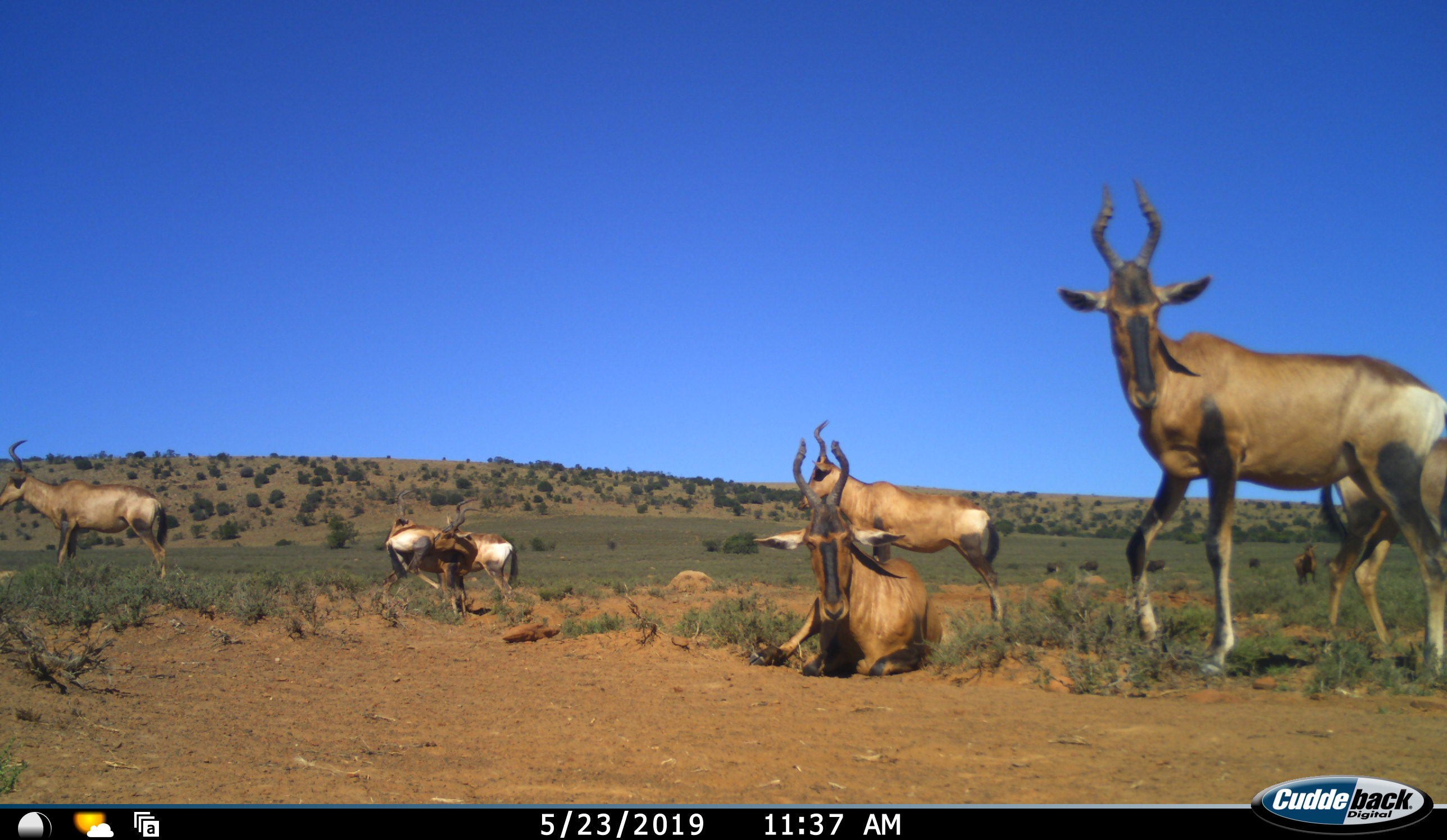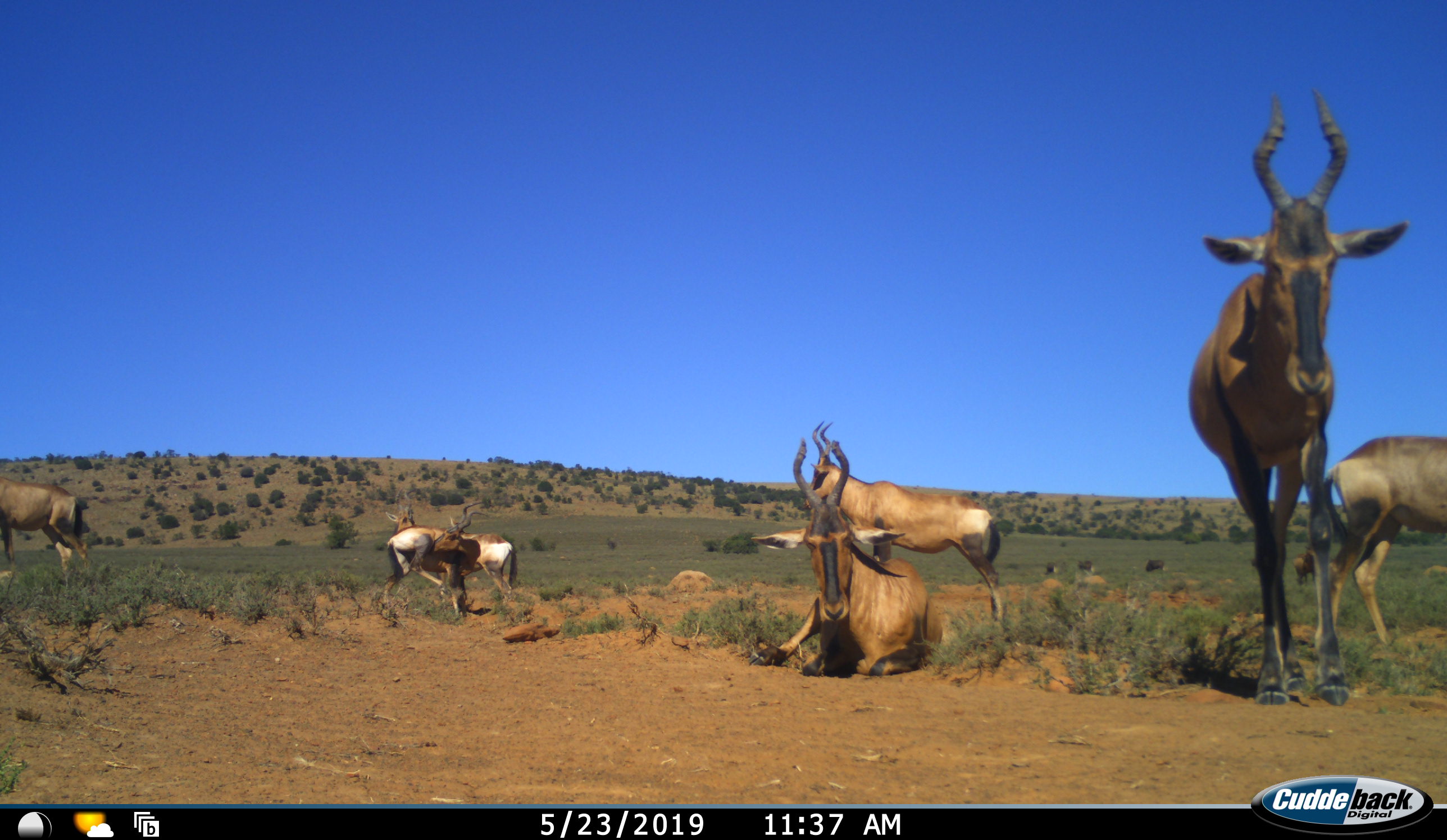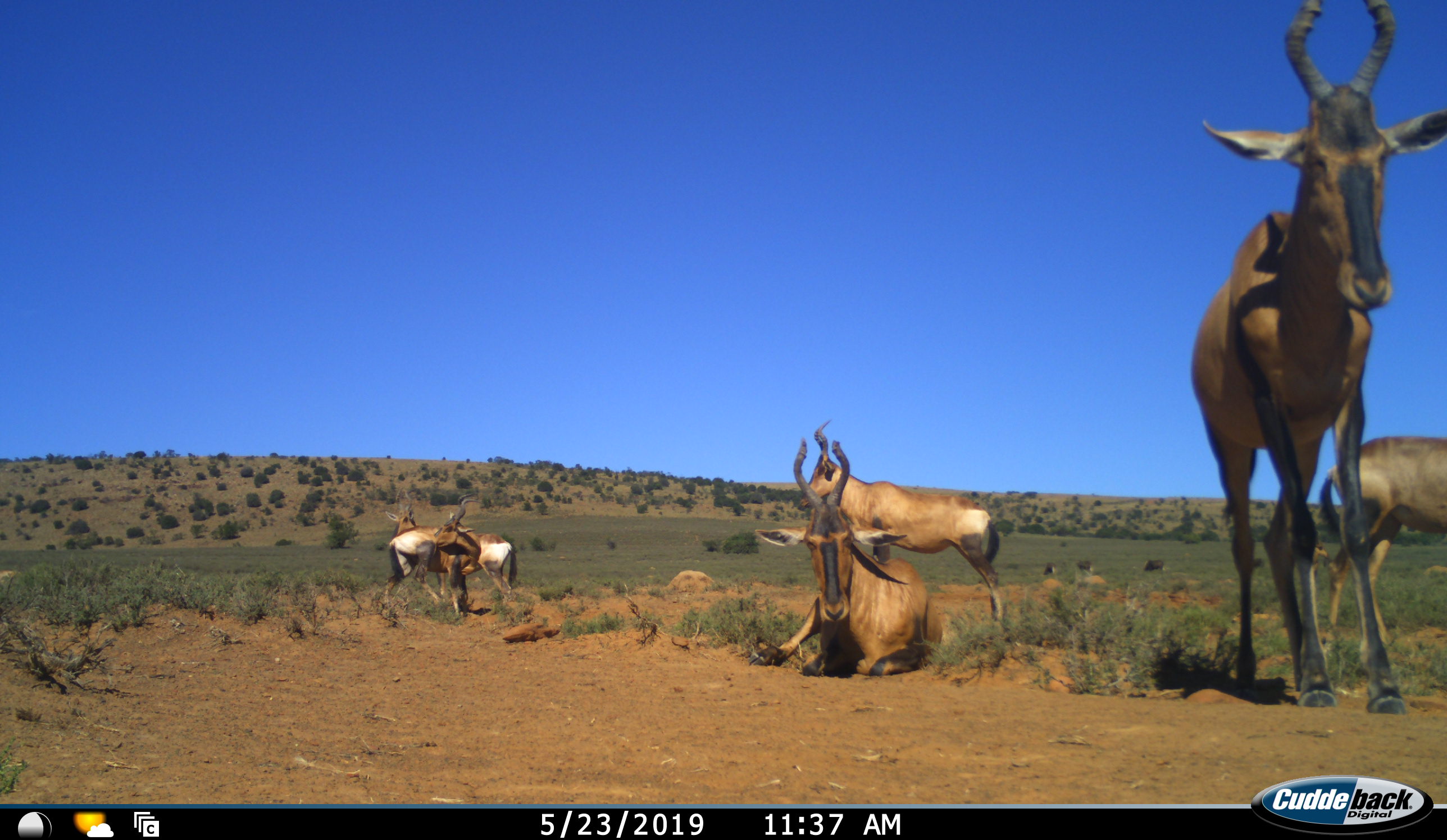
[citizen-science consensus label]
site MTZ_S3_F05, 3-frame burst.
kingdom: Animalia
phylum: Chordata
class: Mammalia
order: Artiodactyla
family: Bovidae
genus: Alcelaphus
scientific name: Alcelaphus buselaphus caama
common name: red hartebeest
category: hartebeestred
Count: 9.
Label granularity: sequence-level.